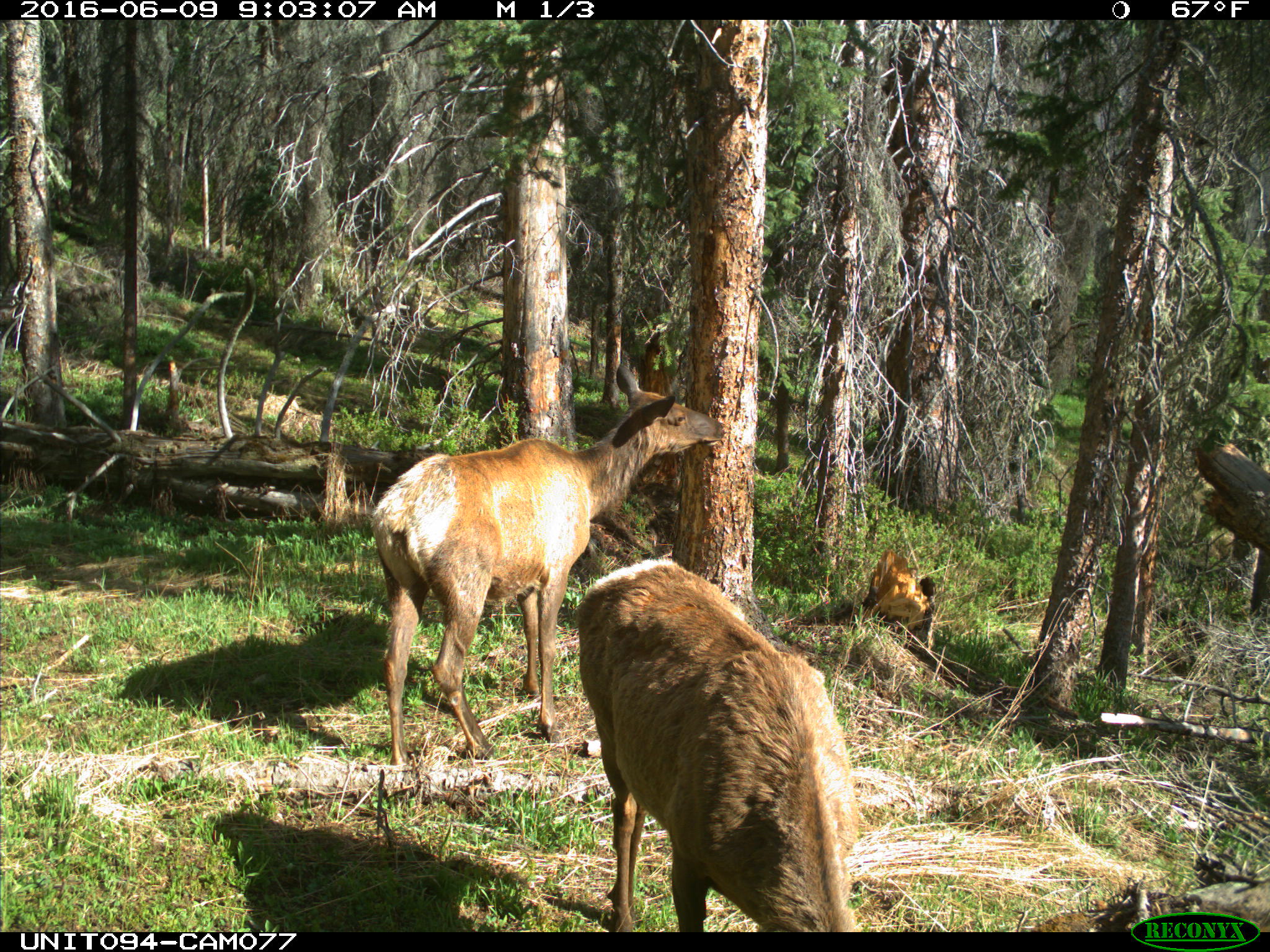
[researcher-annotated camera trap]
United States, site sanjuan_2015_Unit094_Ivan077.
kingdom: Animalia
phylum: Chordata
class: Mammalia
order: Artiodactyla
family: Cervidae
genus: Cervus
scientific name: Cervus elaphus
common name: red deer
Cervus elaphus (red deer).